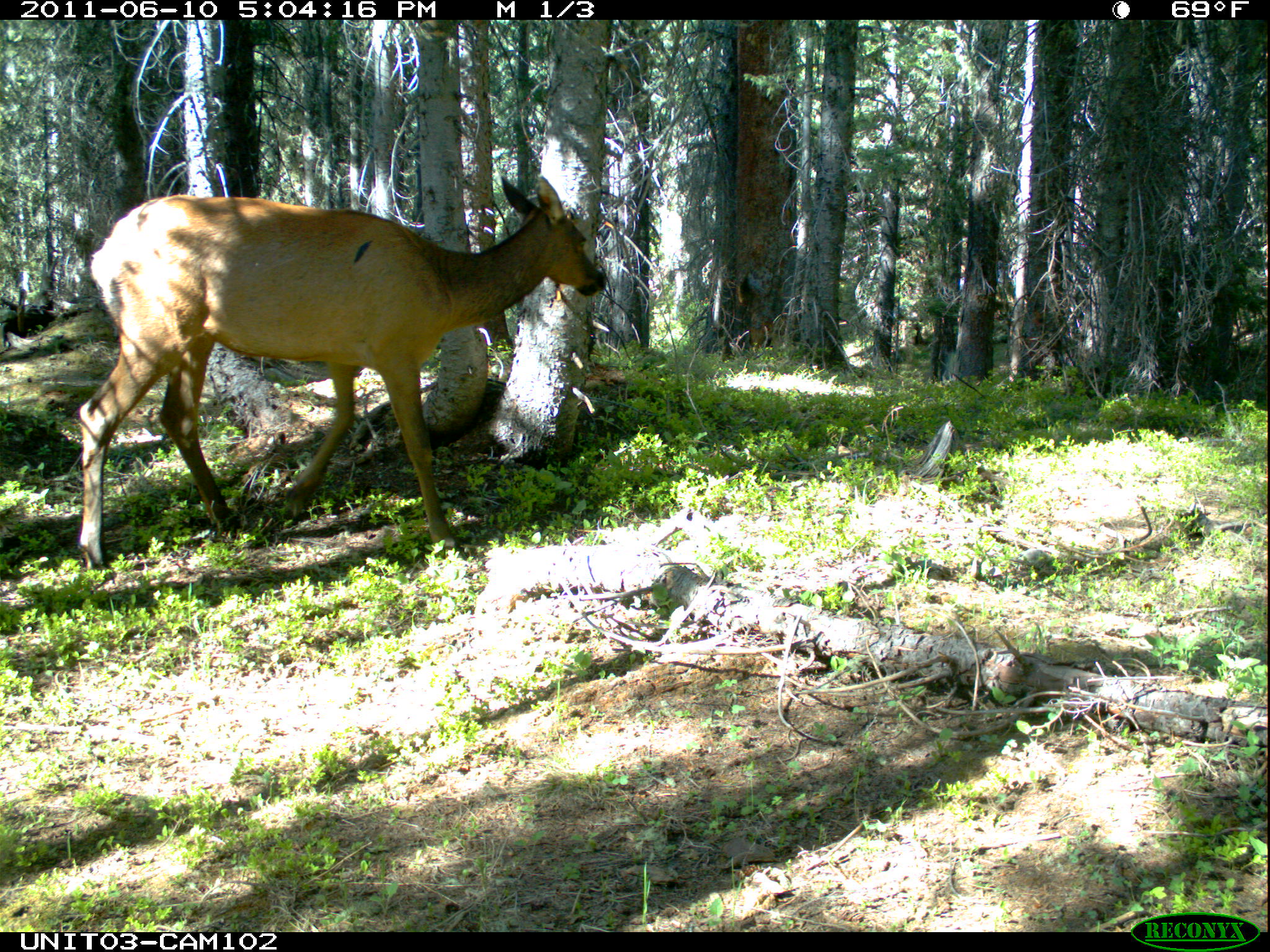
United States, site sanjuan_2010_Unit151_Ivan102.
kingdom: Animalia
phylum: Chordata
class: Mammalia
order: Artiodactyla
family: Cervidae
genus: Cervus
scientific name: Cervus elaphus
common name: red deer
Cervus elaphus (red deer).